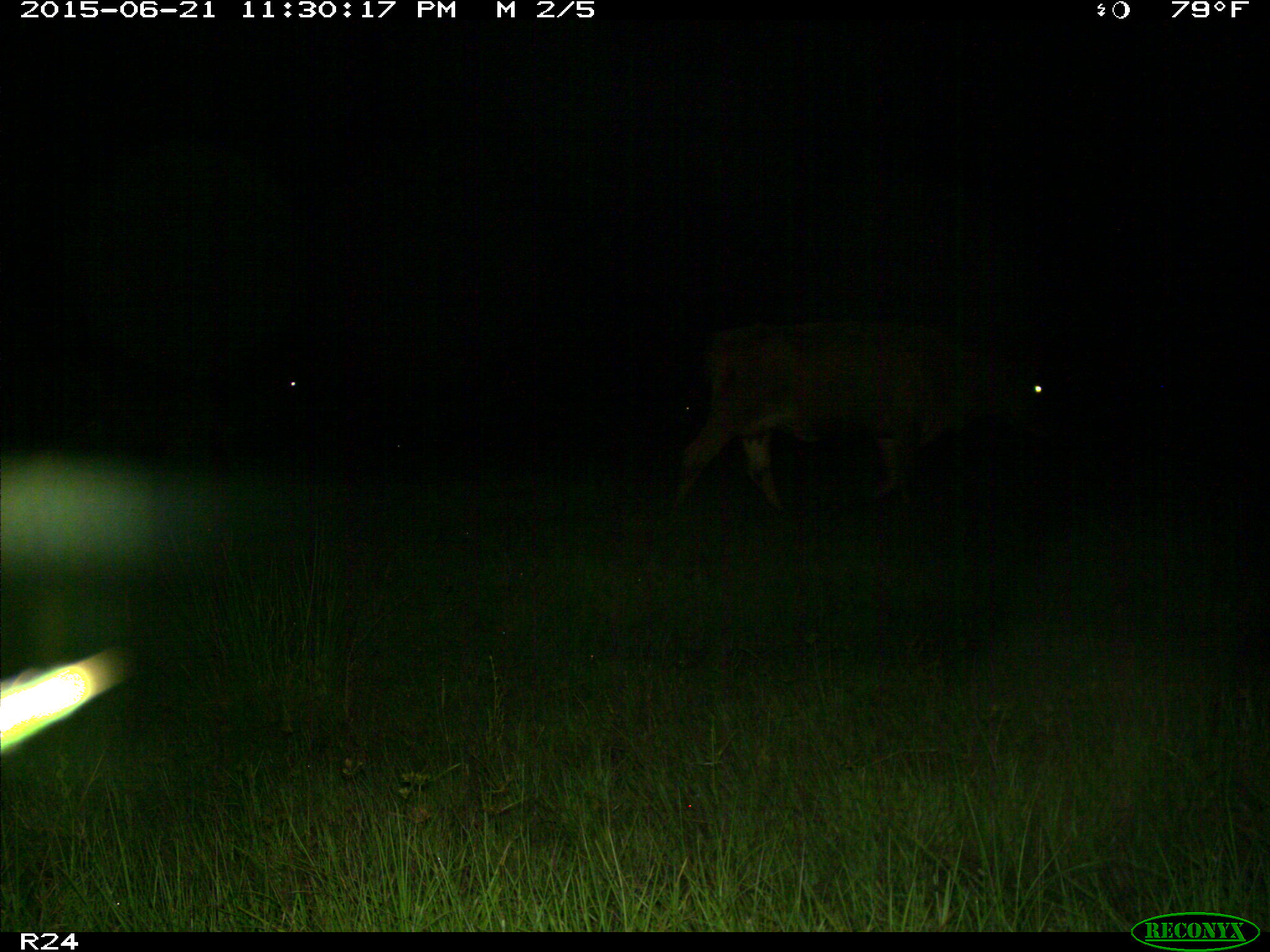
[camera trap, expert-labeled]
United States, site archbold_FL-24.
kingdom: Animalia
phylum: Chordata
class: Mammalia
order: Artiodactyla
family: Bovidae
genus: Bos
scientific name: Bos taurus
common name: domestic cow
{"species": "Bos taurus (domestic cow)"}